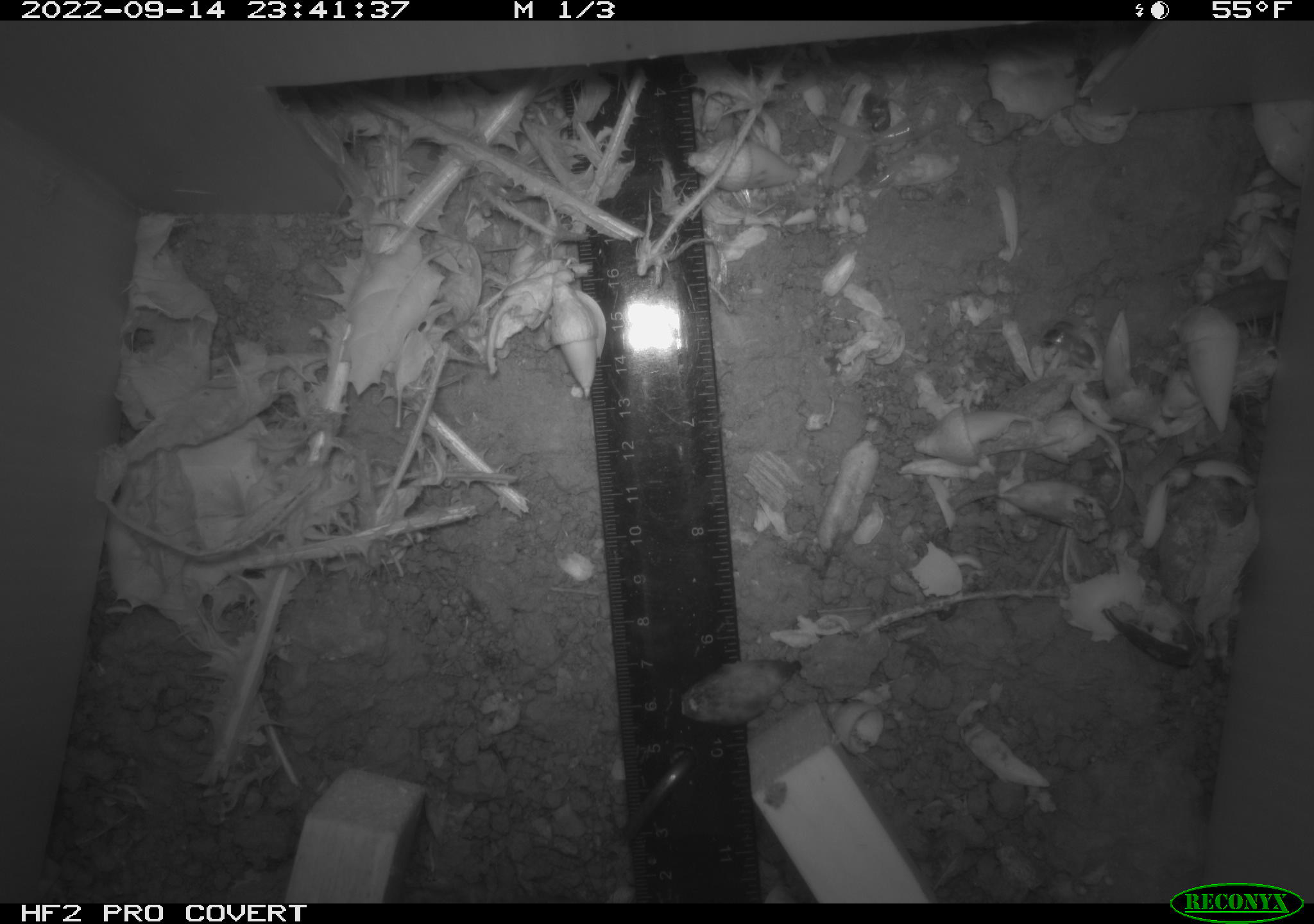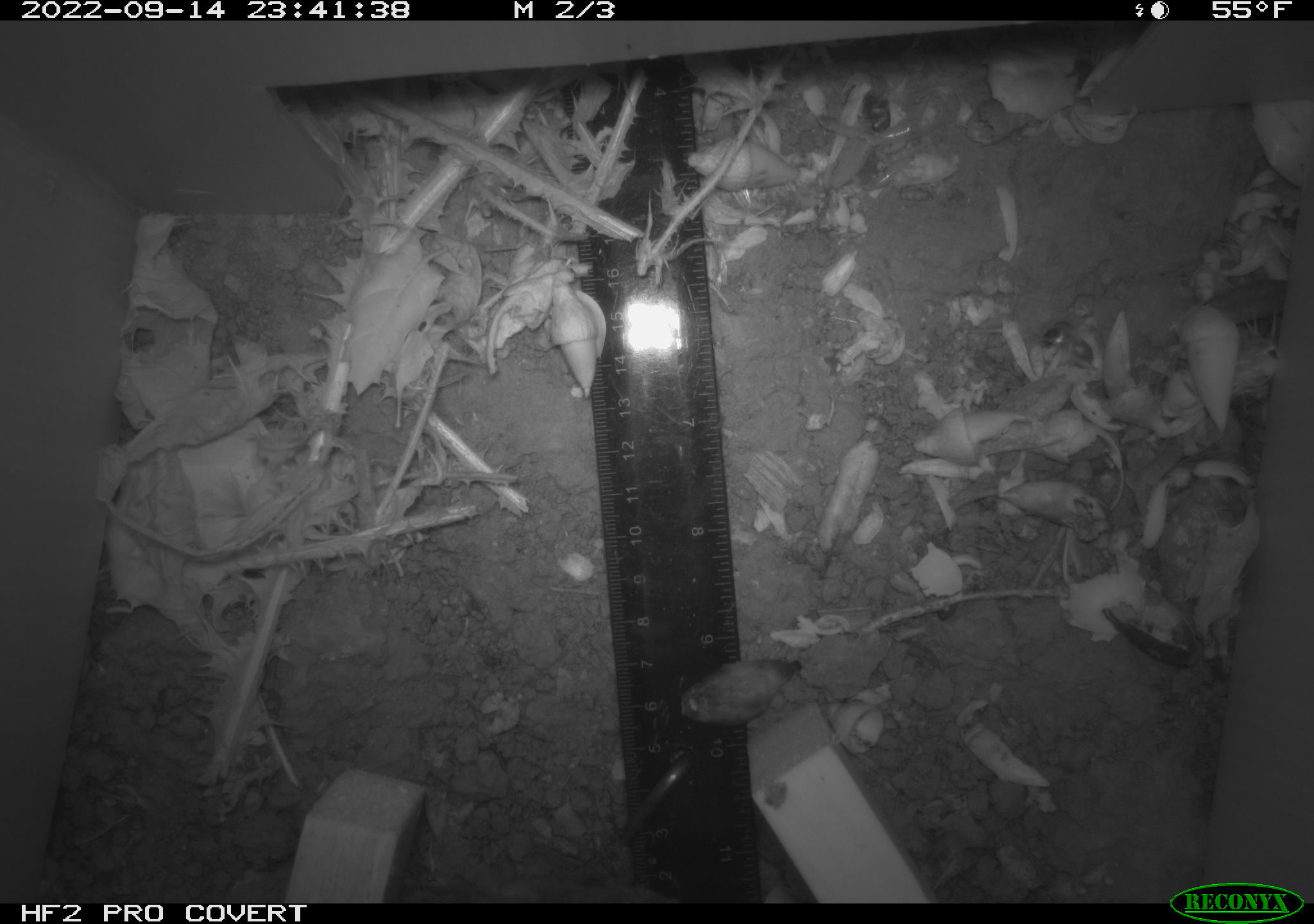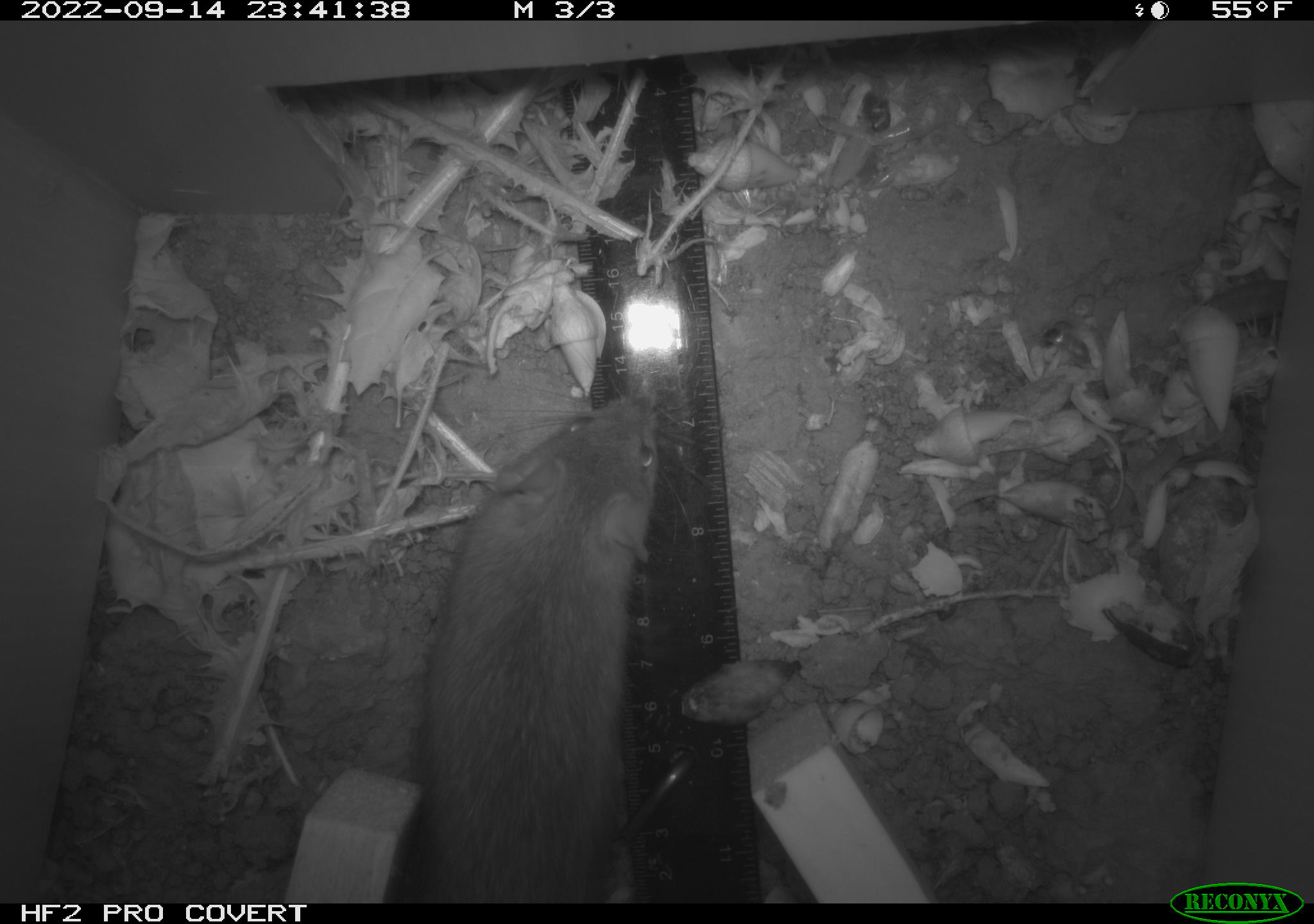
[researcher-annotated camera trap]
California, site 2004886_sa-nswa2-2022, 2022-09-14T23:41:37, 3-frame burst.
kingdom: Animalia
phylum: Chordata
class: Mammalia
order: Rodentia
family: Muridae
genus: Rattus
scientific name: Rattus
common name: rat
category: rattus species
Rattus species (rat) (Rattus).